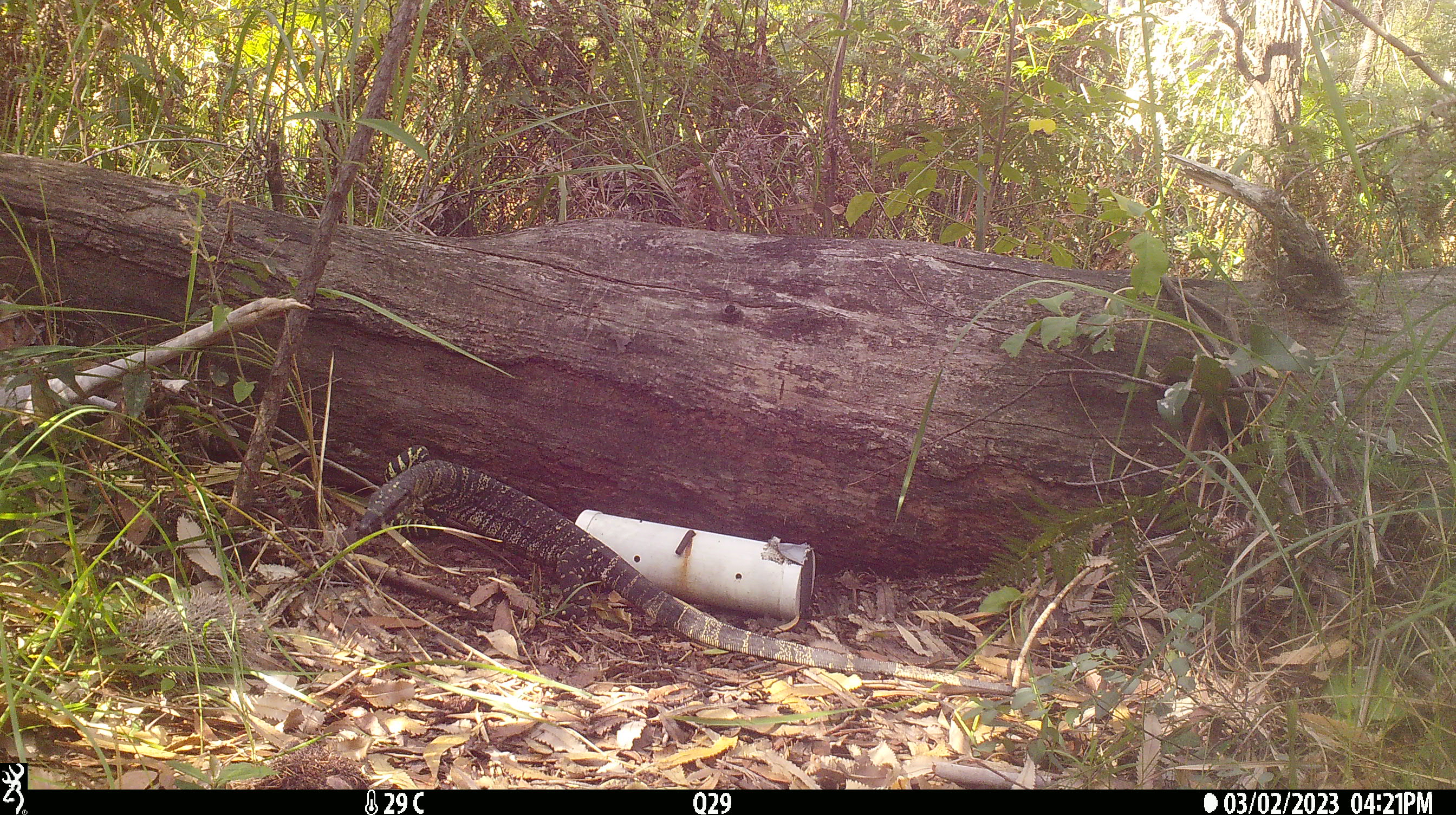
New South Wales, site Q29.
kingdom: Animalia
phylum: Chordata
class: Reptilia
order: Squamata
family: Varanidae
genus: Varanus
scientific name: Varanus varius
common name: lace monitor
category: goanna